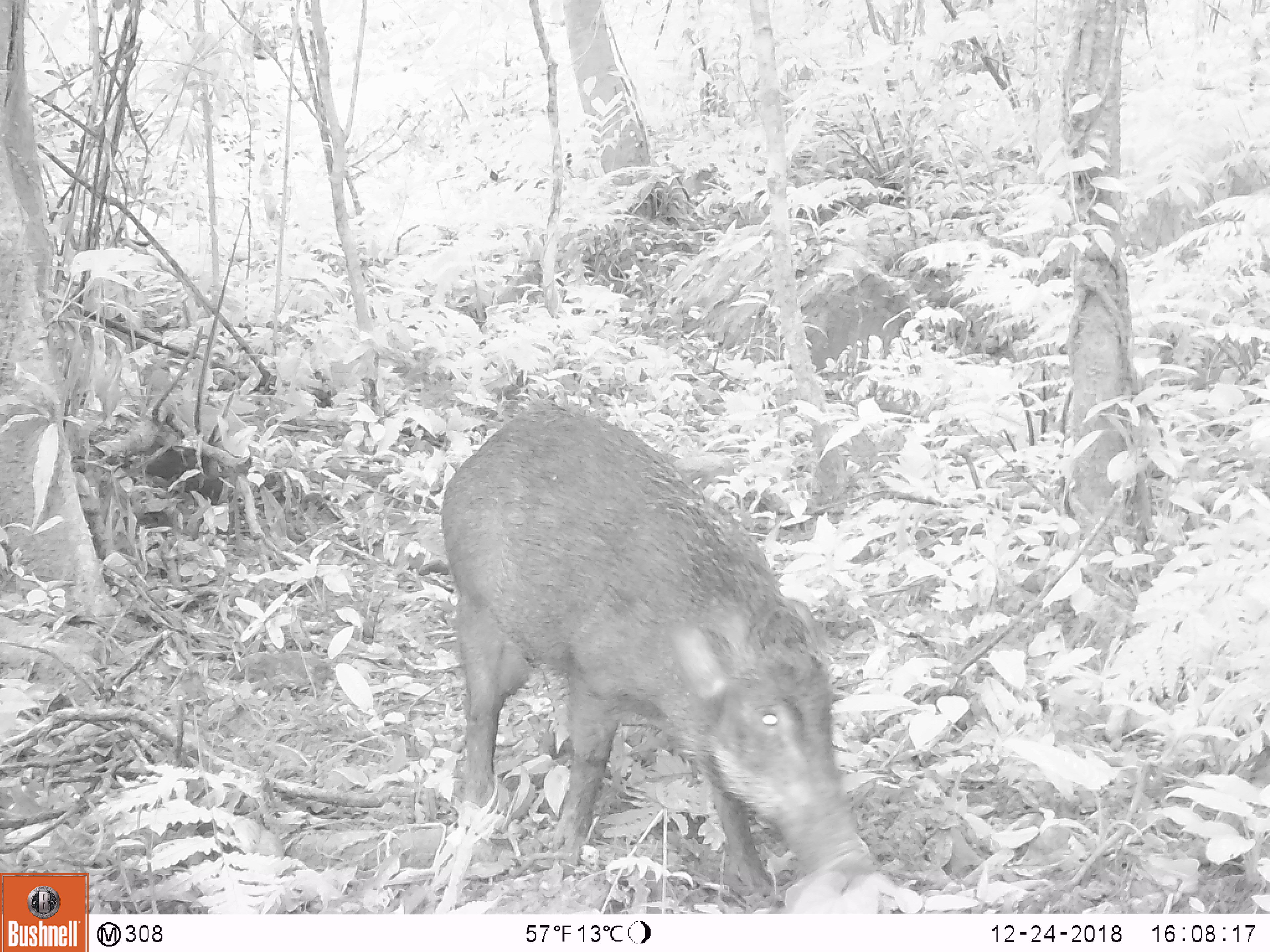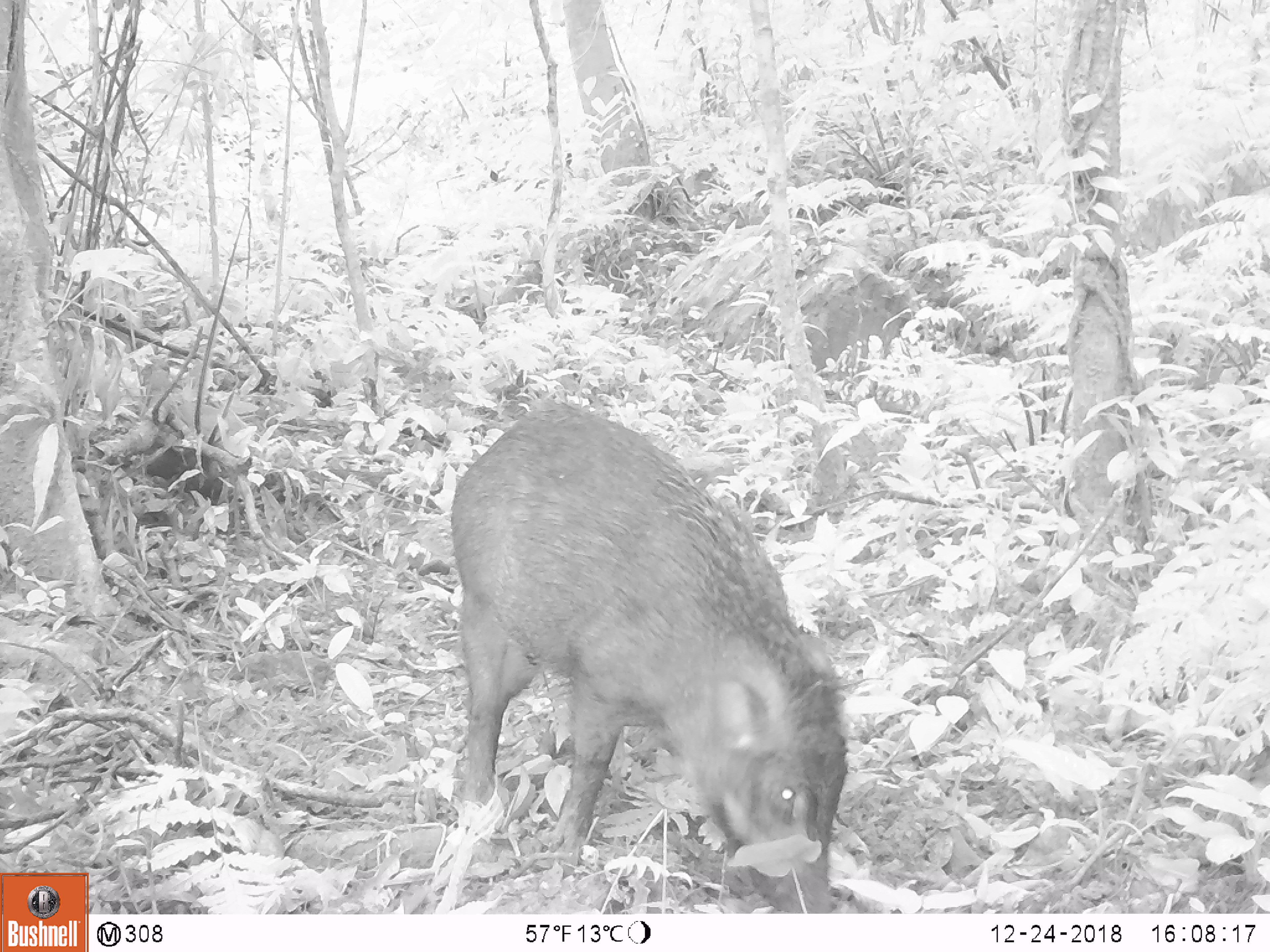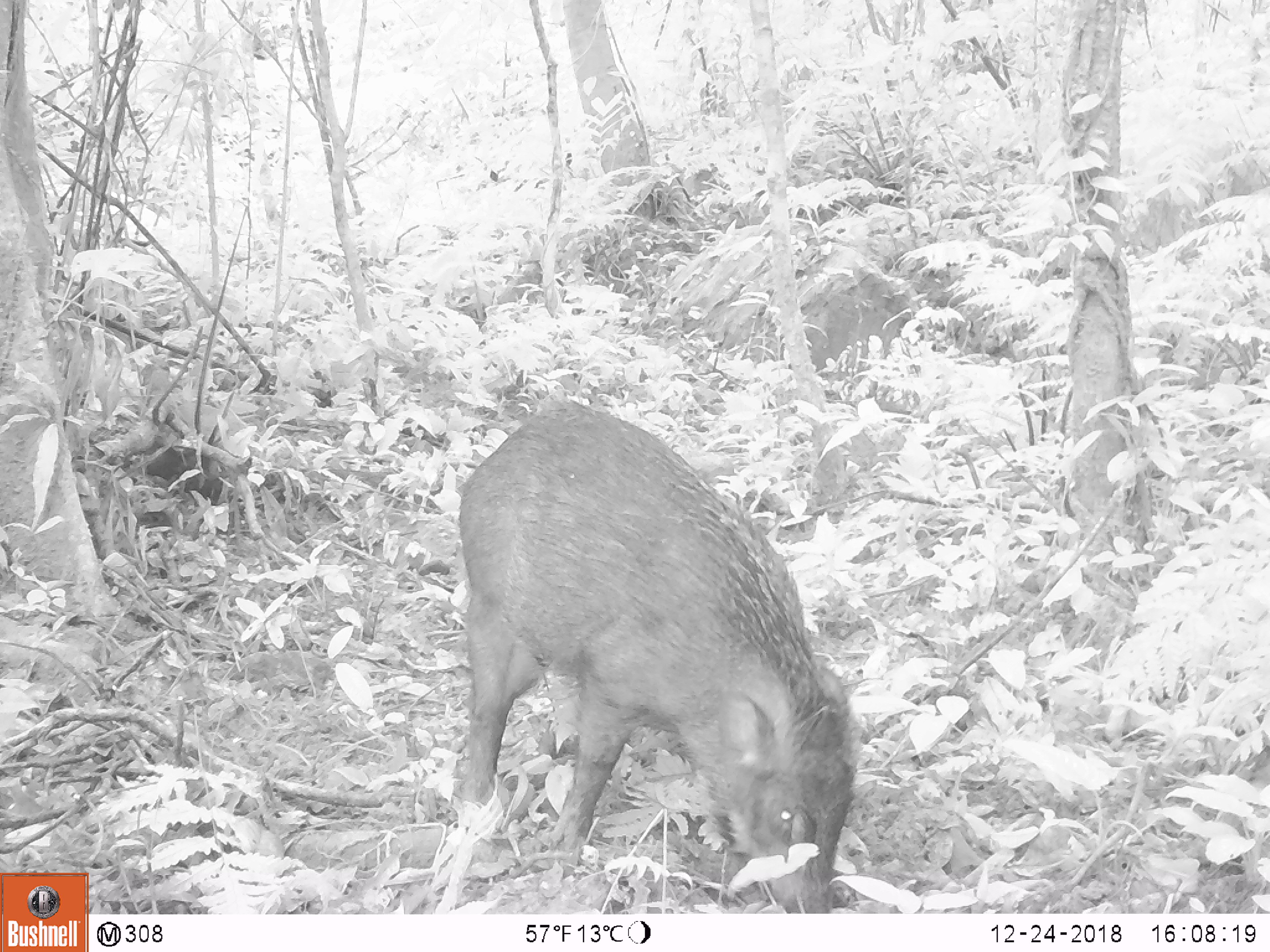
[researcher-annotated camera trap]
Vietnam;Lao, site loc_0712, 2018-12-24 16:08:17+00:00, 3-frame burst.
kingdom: Animalia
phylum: Chordata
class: Mammalia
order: Artiodactyla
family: Suidae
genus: Sus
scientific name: Sus scrofa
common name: eurasian wild pig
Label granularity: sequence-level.